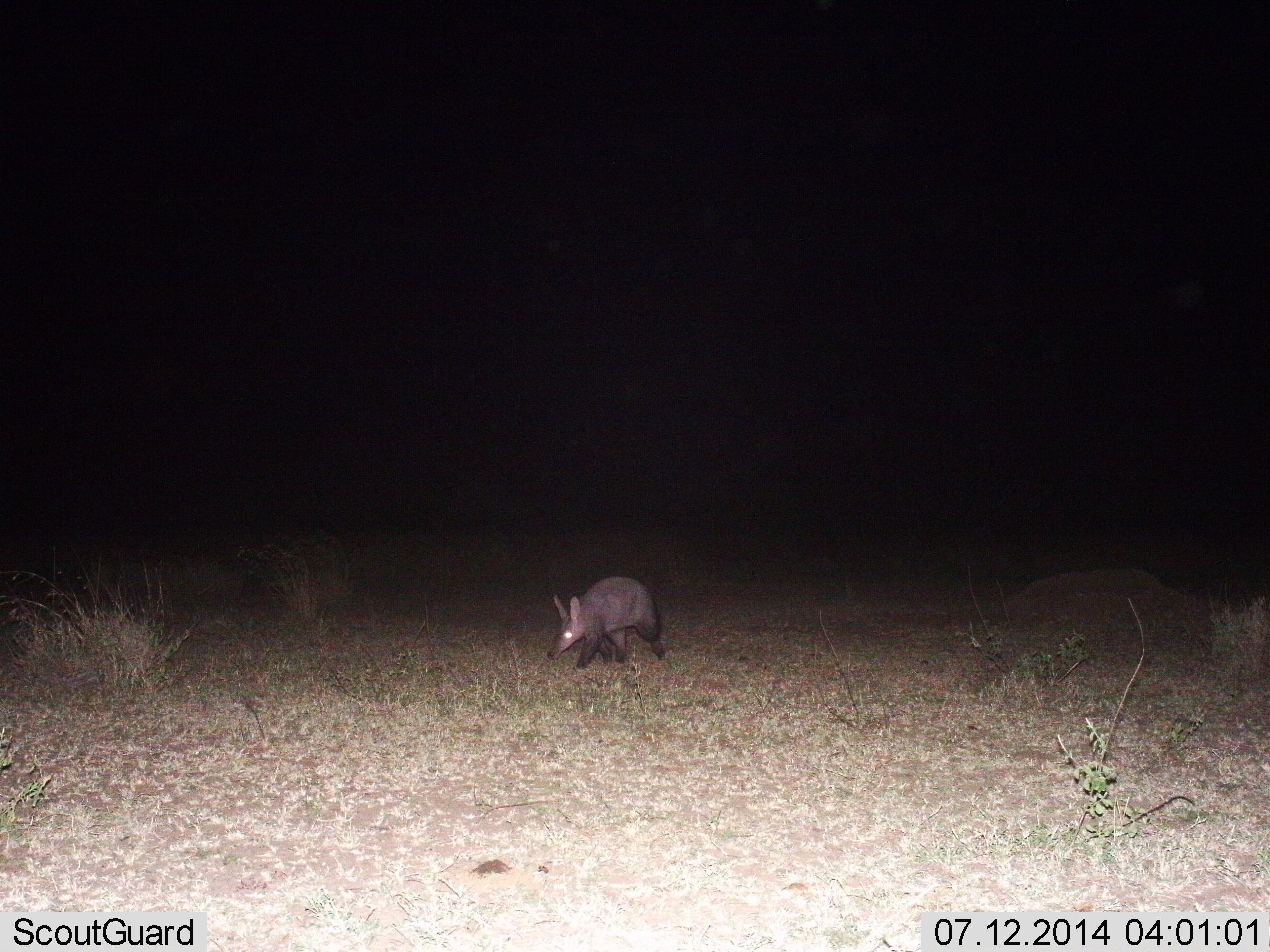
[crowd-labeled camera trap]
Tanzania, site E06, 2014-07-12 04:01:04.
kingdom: Animalia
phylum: Chordata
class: Mammalia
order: Tubulidentata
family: Orycteropodidae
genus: Orycteropus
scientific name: Orycteropus afer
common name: aardvark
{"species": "aardvark (Orycteropus afer)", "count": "1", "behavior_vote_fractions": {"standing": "20%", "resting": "0%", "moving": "80%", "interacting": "0%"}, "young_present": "0%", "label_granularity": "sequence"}